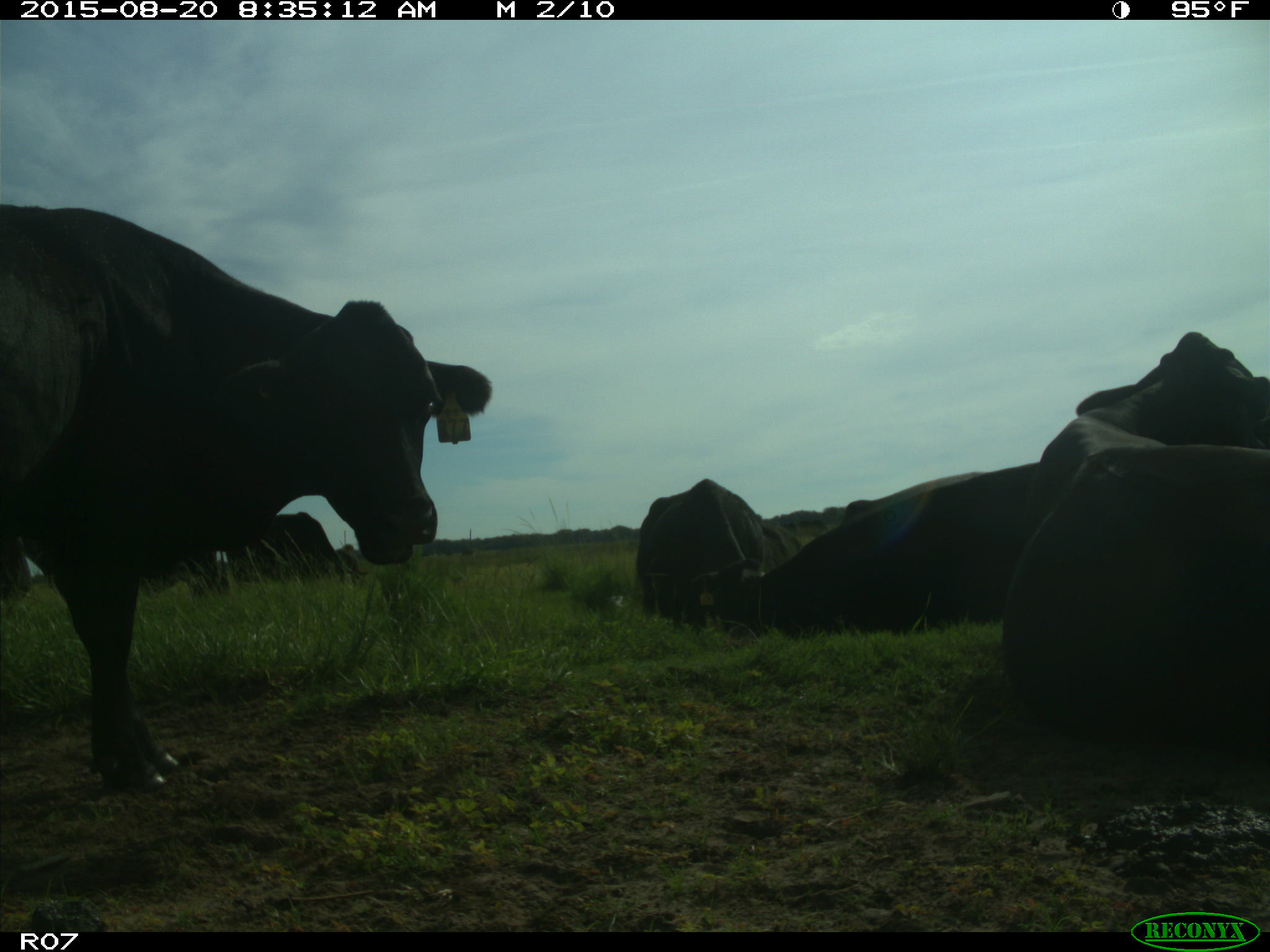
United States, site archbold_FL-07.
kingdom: Animalia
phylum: Chordata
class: Mammalia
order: Artiodactyla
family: Bovidae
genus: Bos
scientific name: Bos taurus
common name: domestic cow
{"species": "Bos taurus (domestic cow)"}